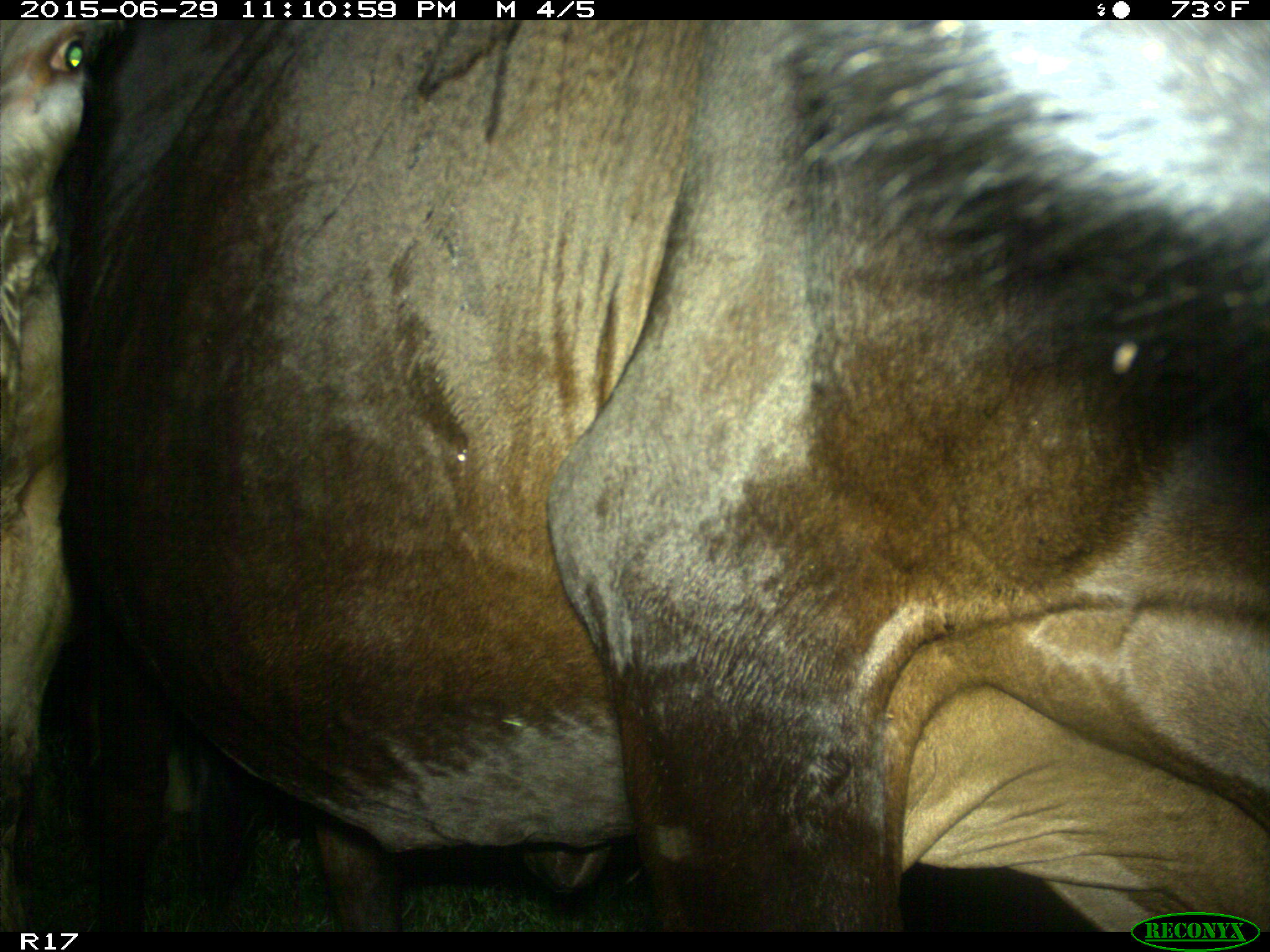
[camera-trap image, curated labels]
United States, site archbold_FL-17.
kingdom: Animalia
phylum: Chordata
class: Mammalia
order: Artiodactyla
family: Bovidae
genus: Bos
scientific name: Bos taurus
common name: domestic cow